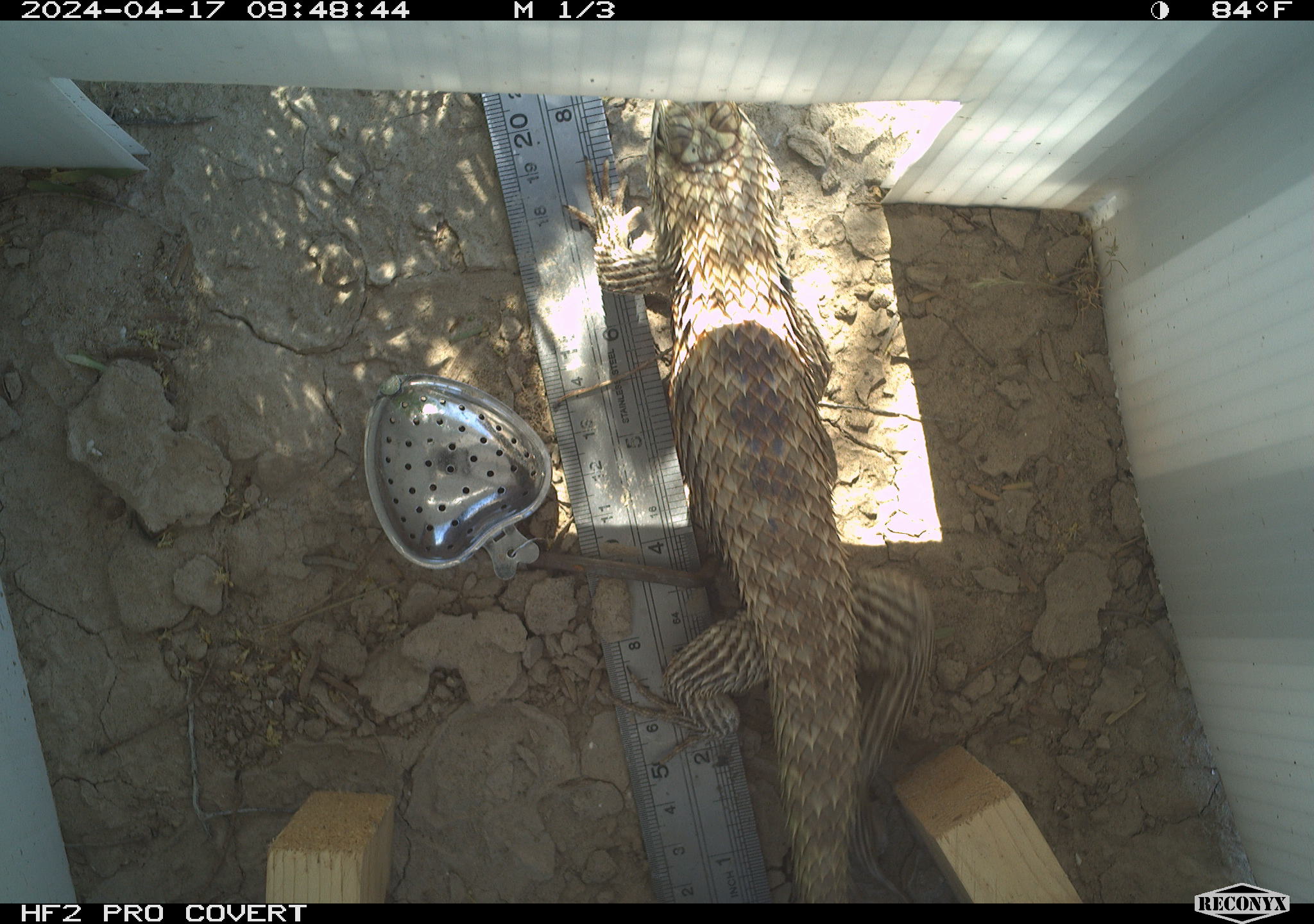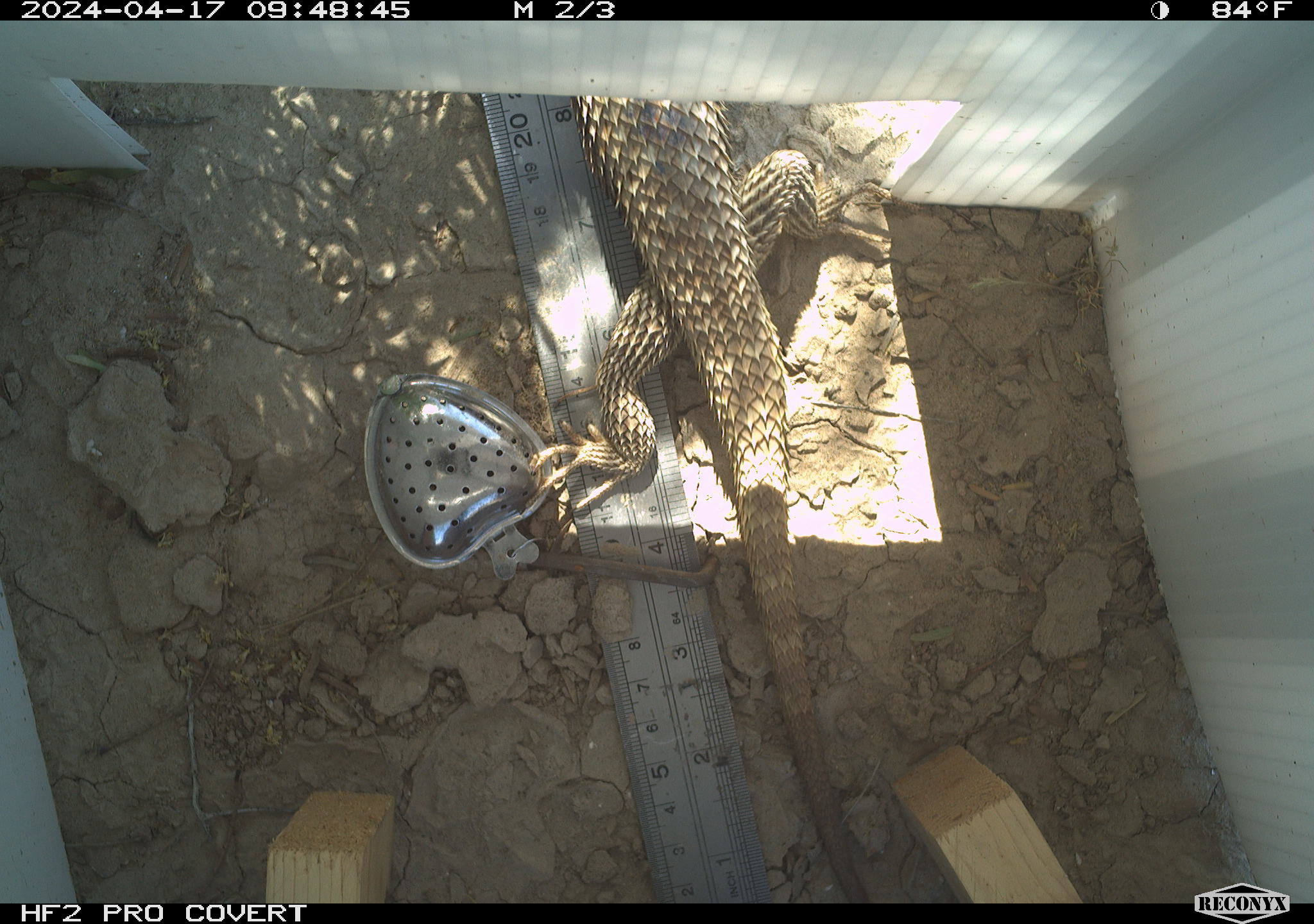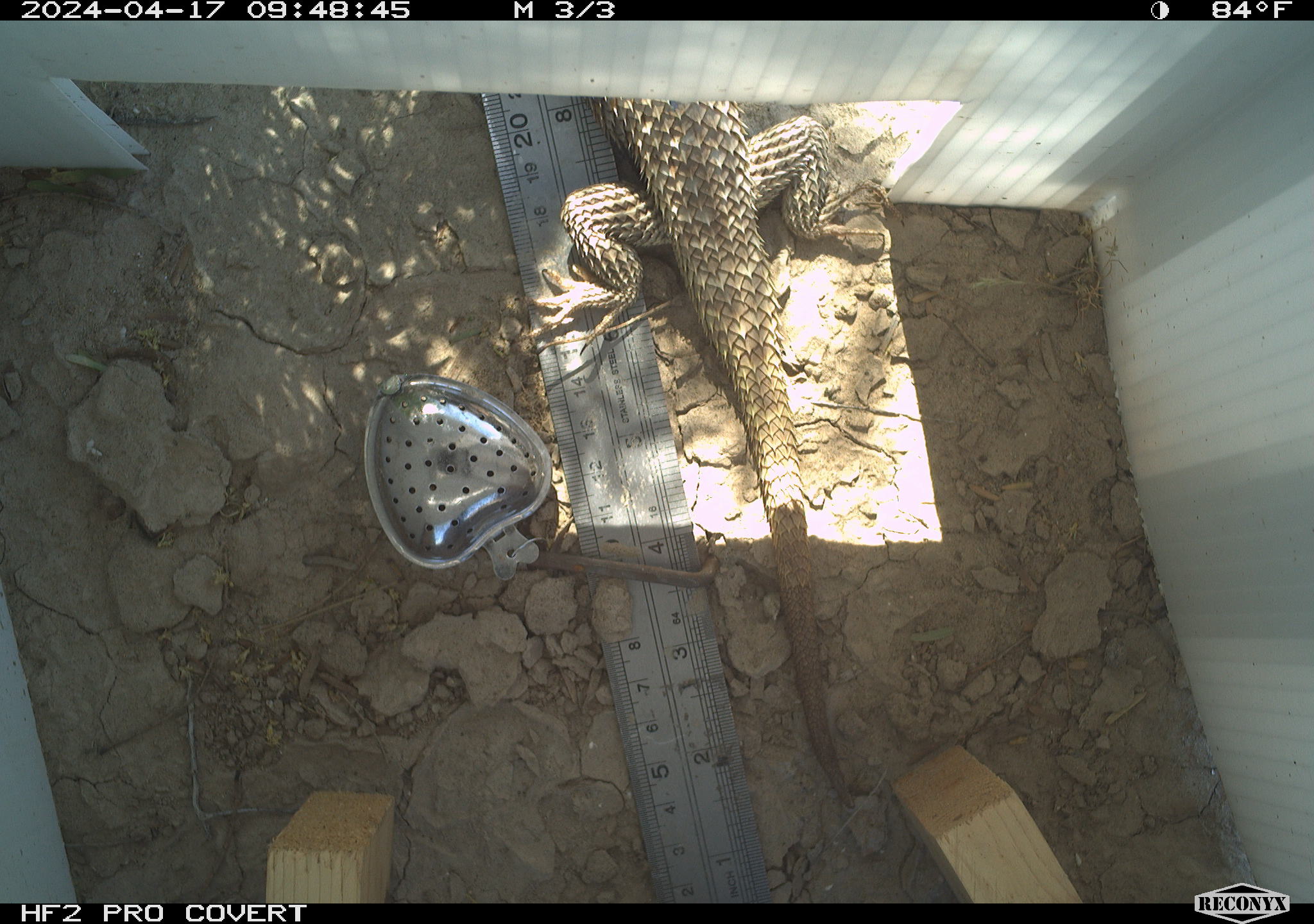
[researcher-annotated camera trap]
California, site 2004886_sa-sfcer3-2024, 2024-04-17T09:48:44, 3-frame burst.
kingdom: Animalia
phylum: Chordata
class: Reptilia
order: Squamata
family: Phrynosomatidae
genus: Sceloporus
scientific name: Sceloporus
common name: spiny lizards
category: sceloporus species